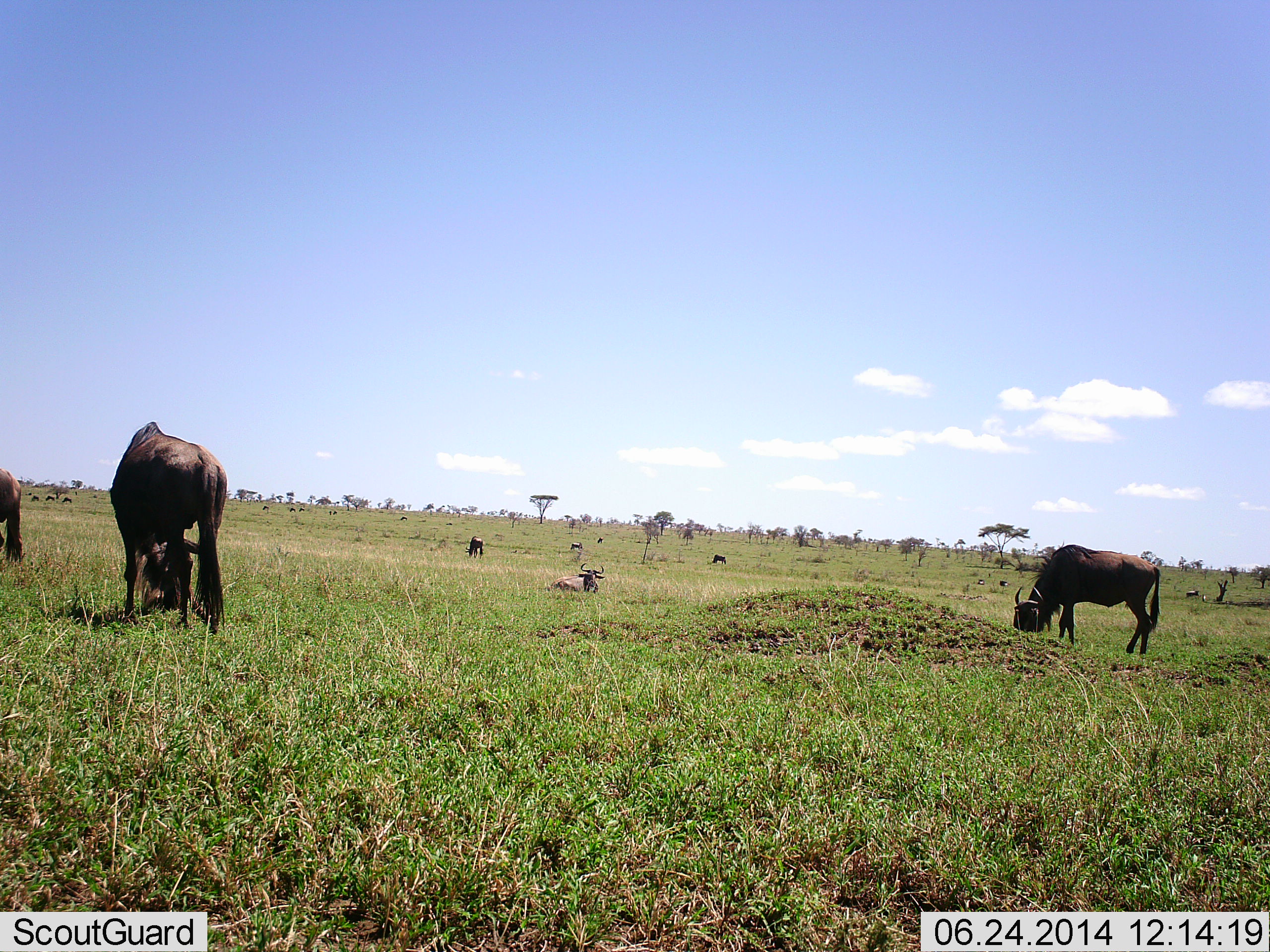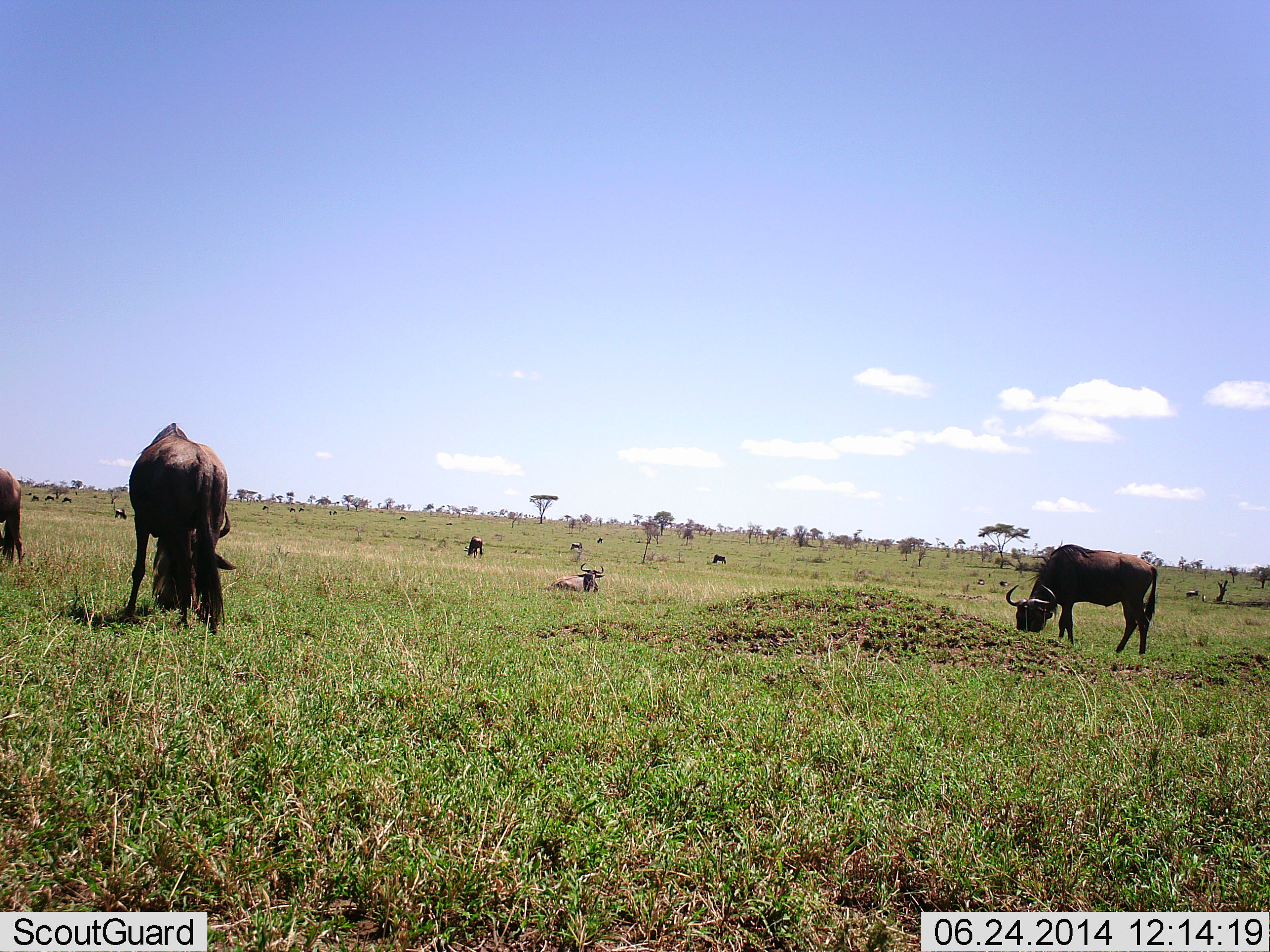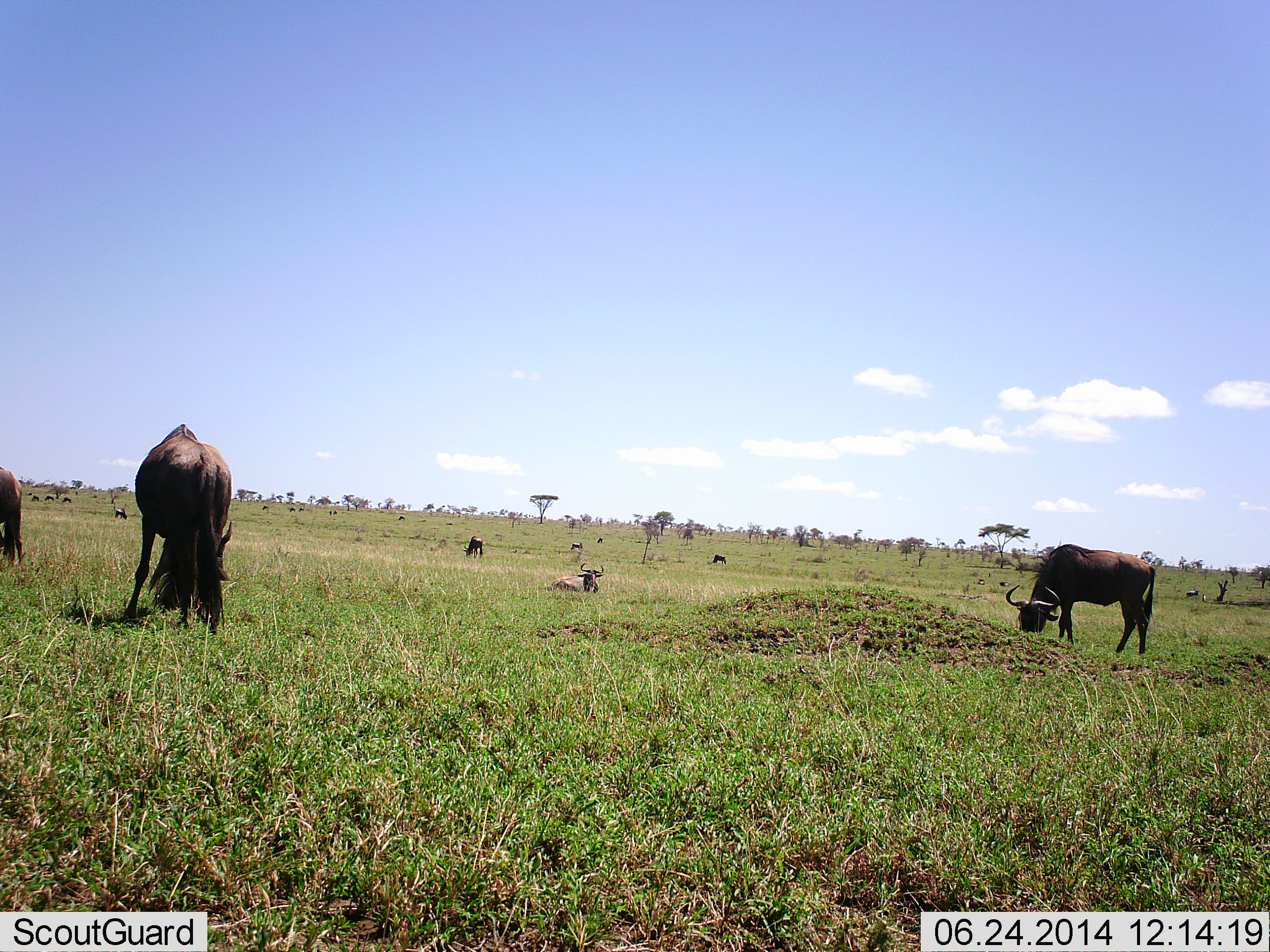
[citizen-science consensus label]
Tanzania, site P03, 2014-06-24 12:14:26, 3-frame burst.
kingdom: Animalia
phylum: Chordata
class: Mammalia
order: Artiodactyla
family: Bovidae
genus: Connochaetes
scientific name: Connochaetes taurinus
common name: blue wildebeest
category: wildebeest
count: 11-50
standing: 10%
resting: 90%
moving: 10%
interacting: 0%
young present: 0%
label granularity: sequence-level